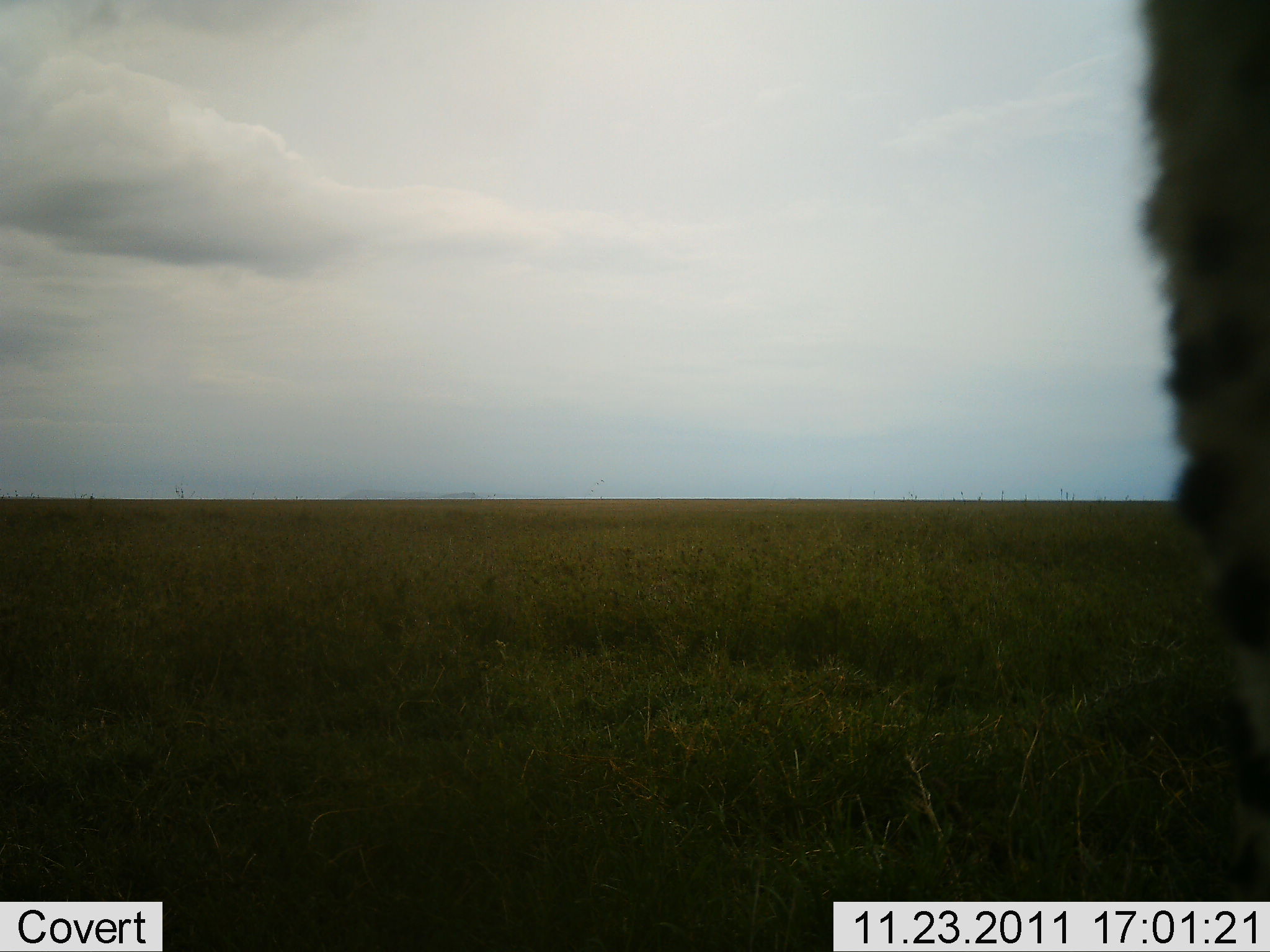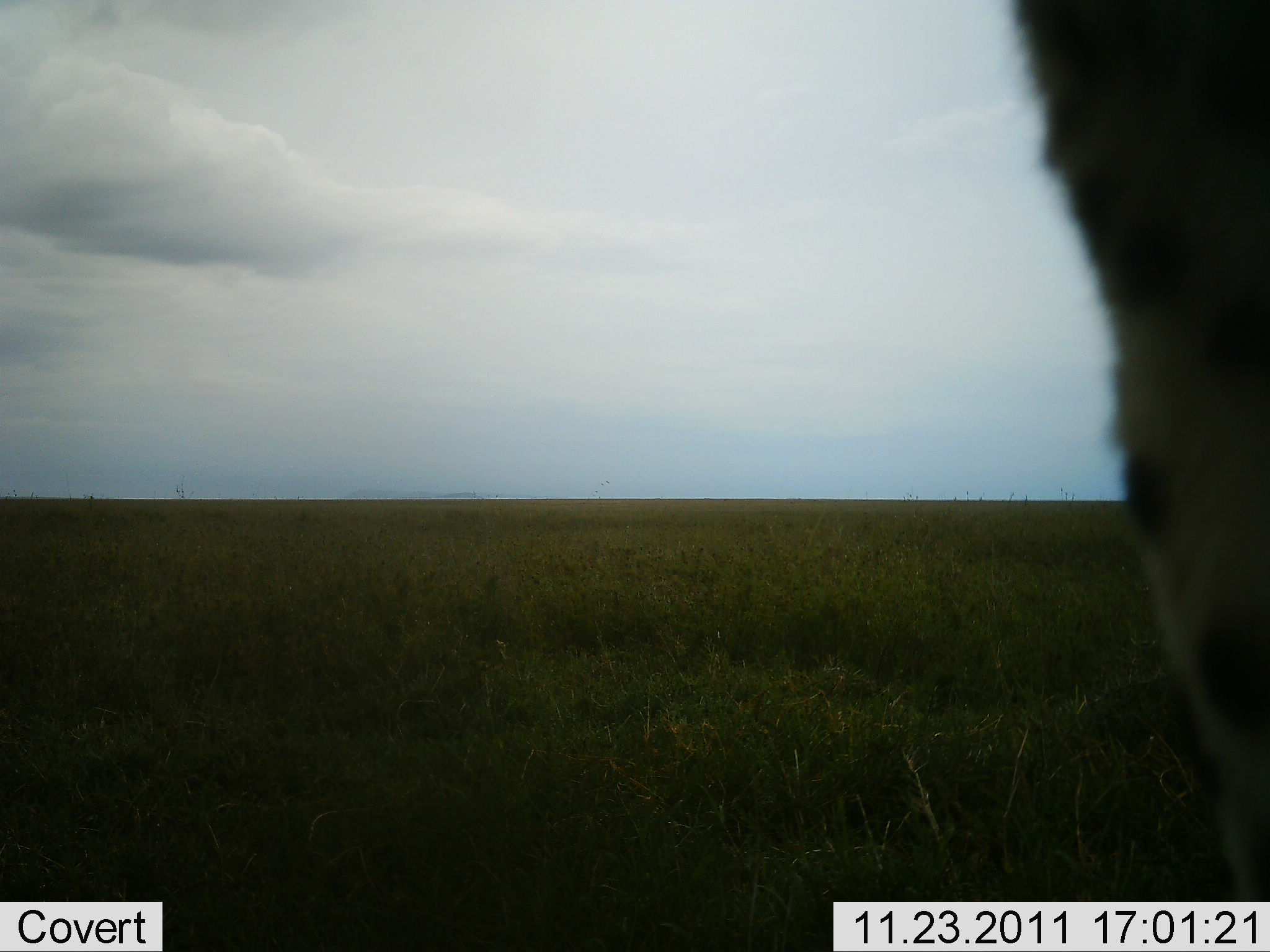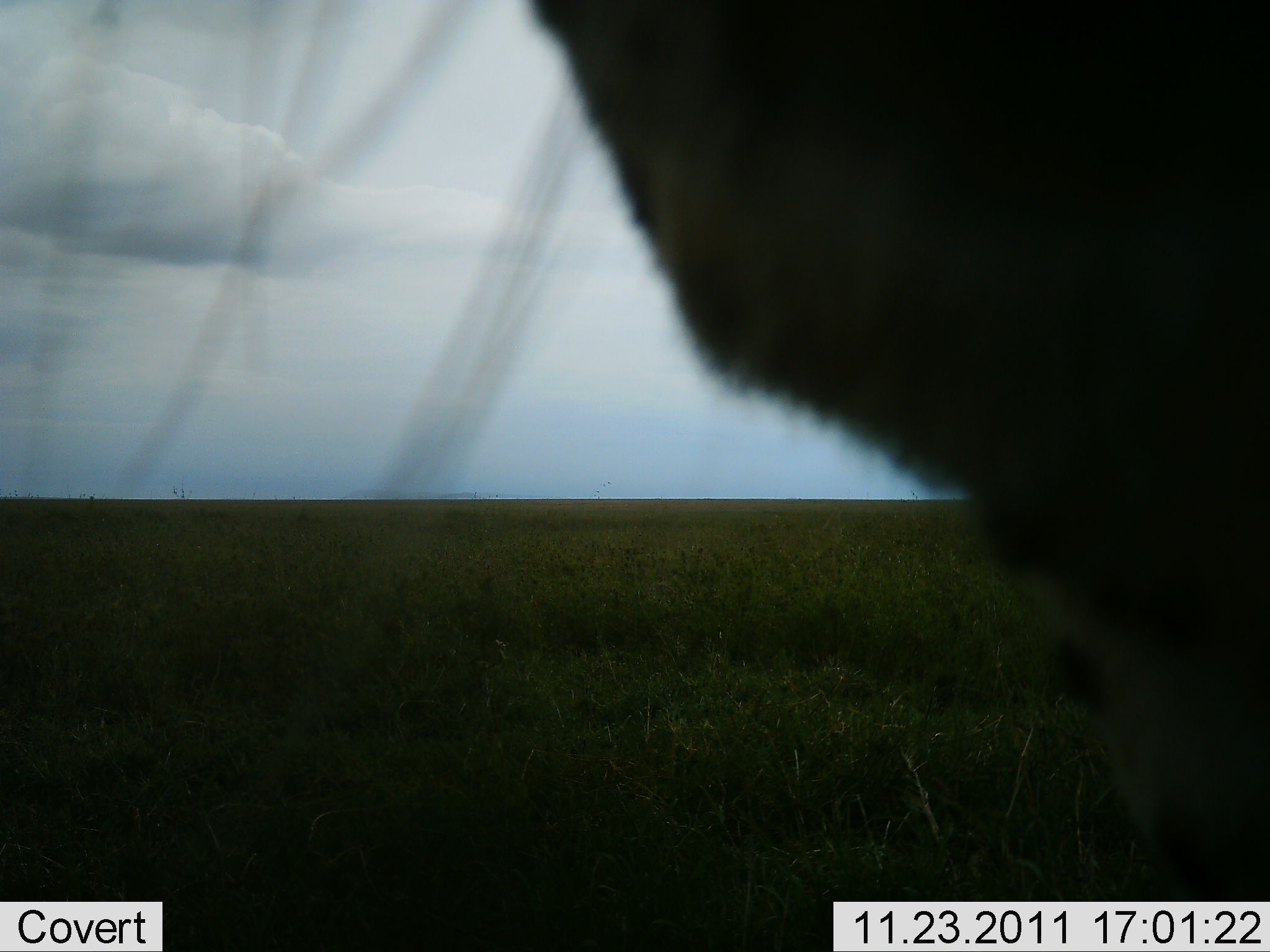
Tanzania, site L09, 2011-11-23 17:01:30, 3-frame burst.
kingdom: Animalia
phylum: Chordata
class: Mammalia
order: Carnivora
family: Felidae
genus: Acinonyx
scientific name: Acinonyx jubatus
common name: cheetah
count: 1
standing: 42%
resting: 8%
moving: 33%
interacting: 17%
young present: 0%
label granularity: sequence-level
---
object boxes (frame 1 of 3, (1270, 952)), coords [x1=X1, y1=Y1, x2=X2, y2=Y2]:
animal: [x1=1131, y1=0, x2=1269, y2=760]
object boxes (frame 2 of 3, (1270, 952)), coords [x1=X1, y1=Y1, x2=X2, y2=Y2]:
animal: [x1=1007, y1=0, x2=1270, y2=902]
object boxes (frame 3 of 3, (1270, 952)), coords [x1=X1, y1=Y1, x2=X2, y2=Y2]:
animal: [x1=524, y1=0, x2=1269, y2=902]